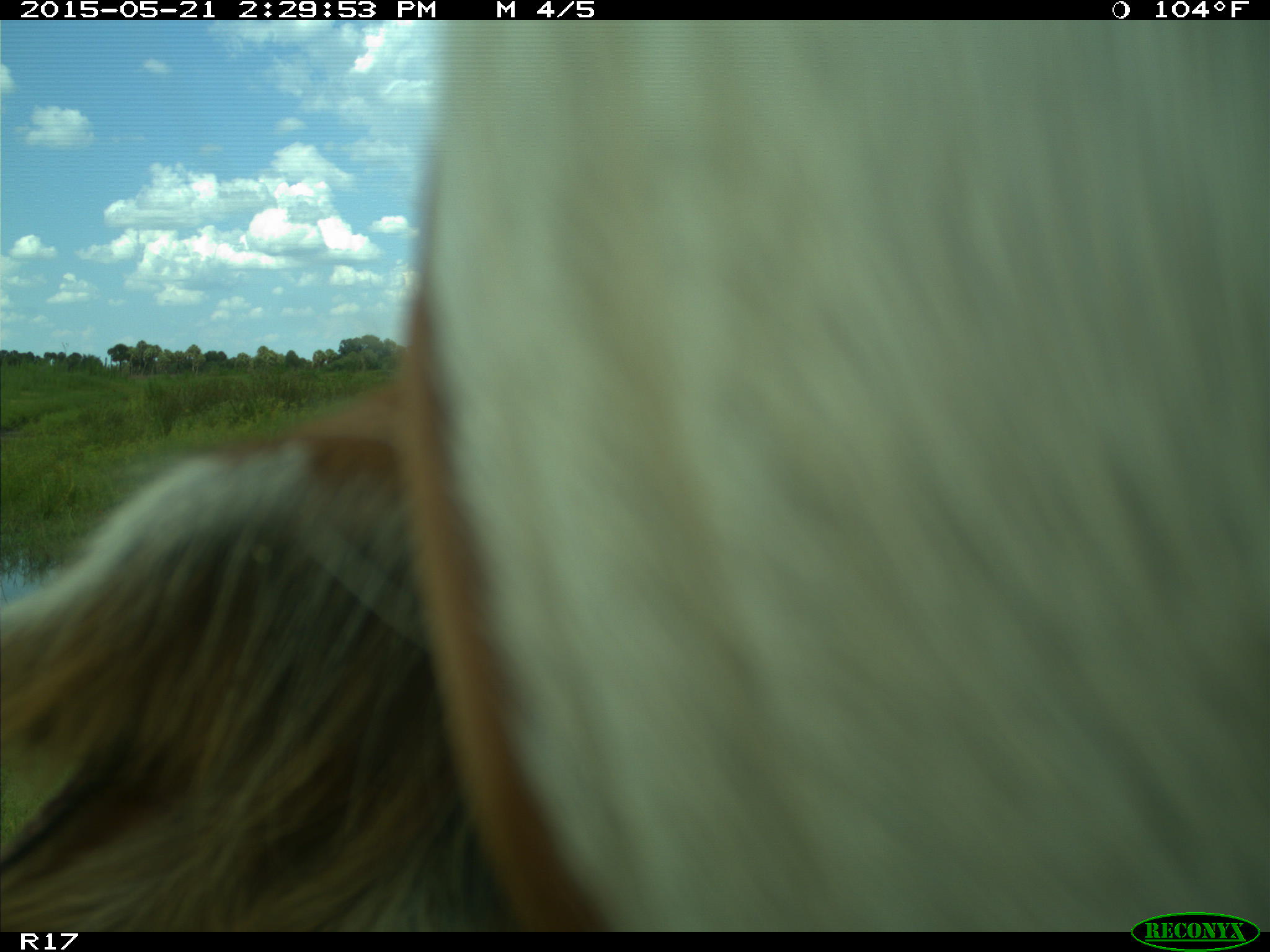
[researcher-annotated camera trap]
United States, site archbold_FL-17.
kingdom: Animalia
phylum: Chordata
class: Mammalia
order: Artiodactyla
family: Bovidae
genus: Bos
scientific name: Bos taurus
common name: domestic cow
Bos taurus (domestic cow).